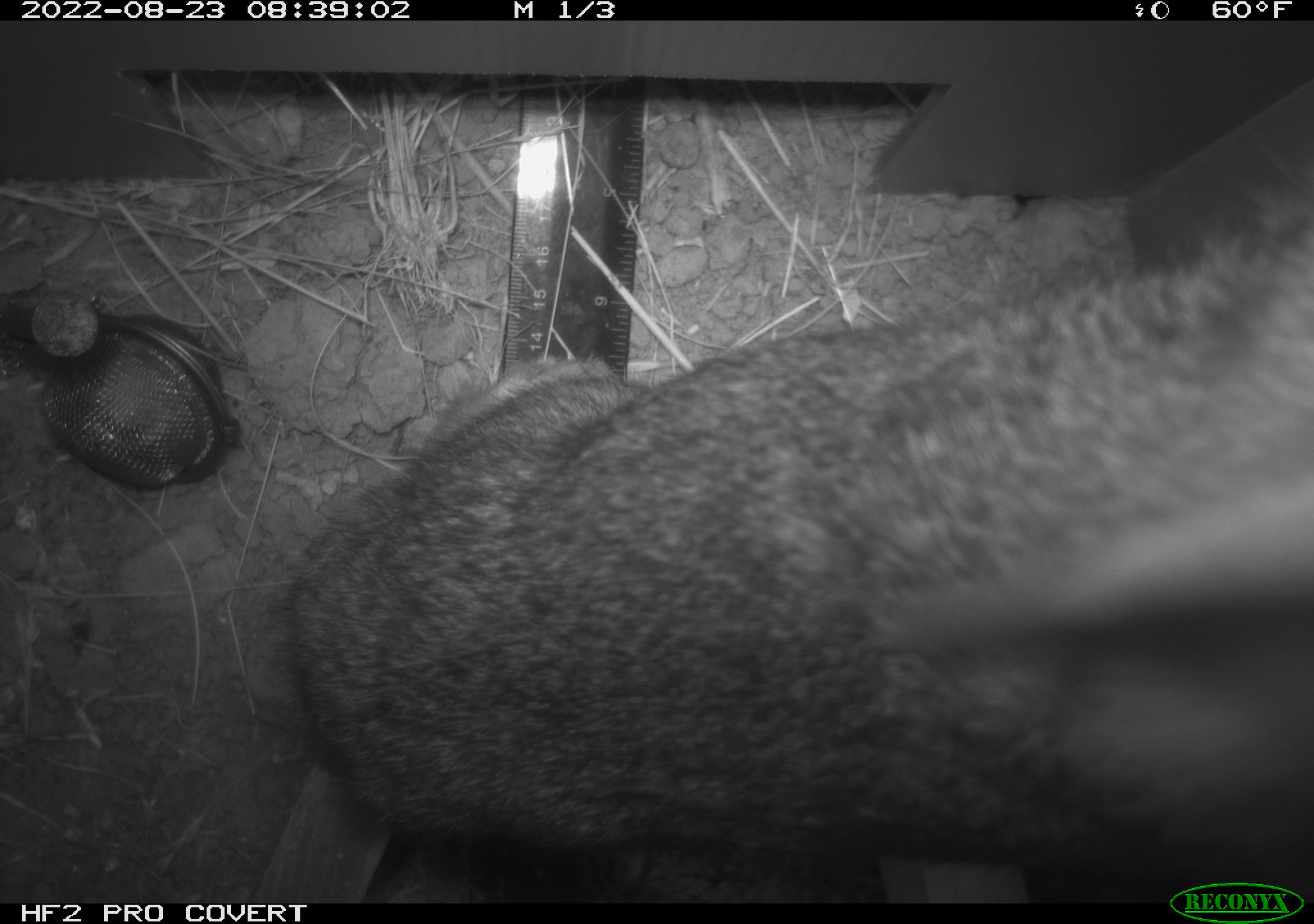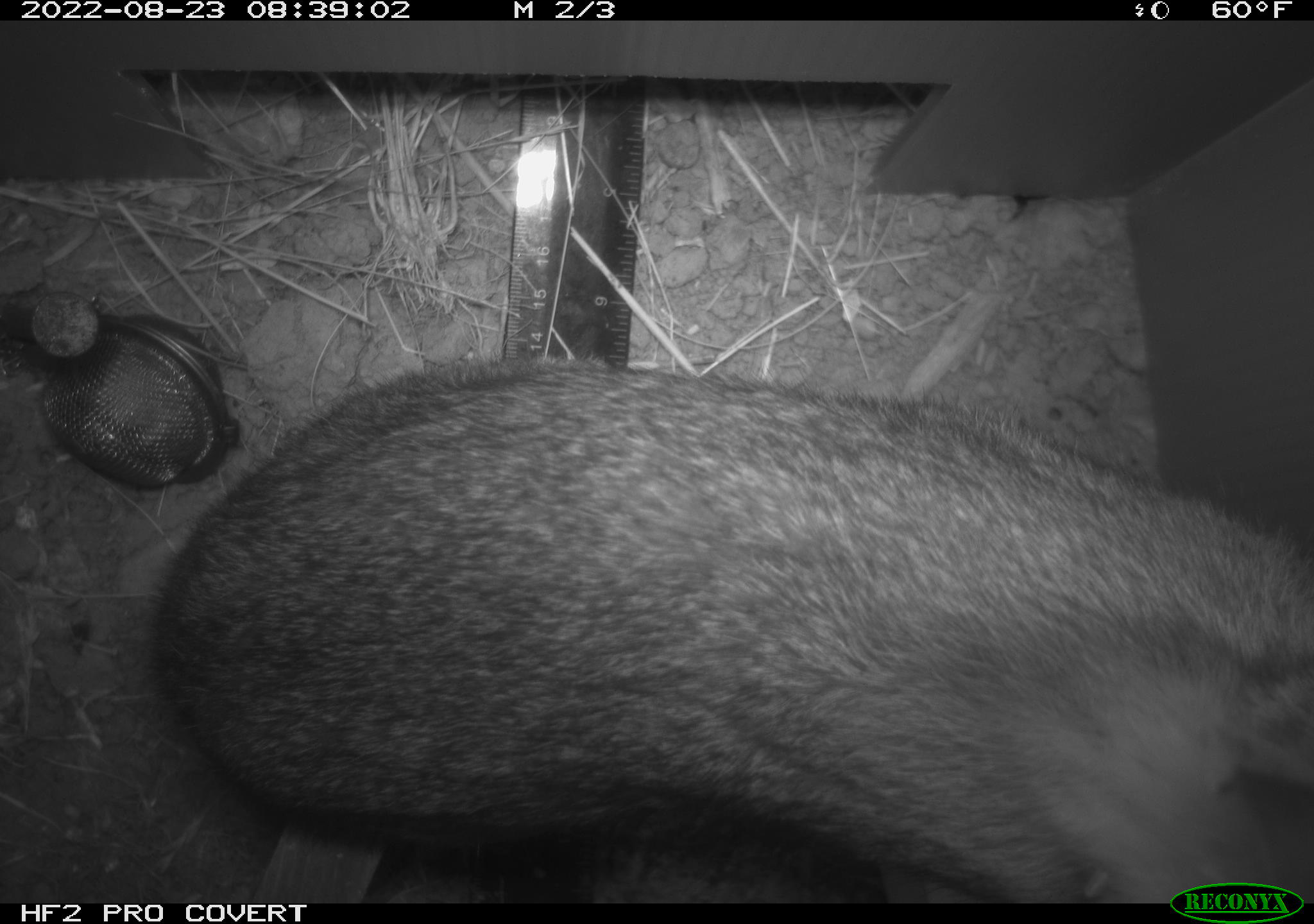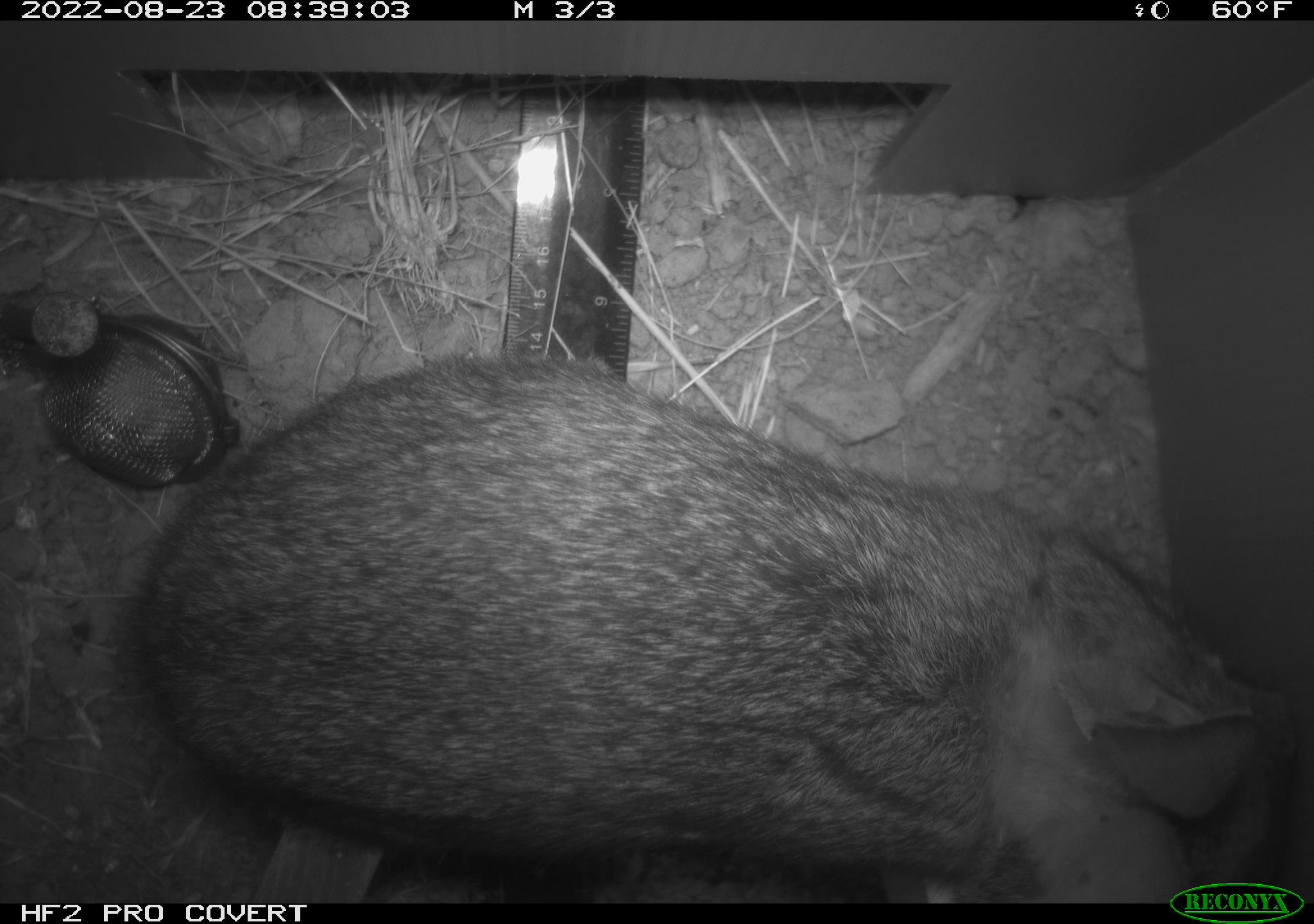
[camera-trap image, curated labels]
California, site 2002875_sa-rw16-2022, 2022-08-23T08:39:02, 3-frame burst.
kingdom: Animalia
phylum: Chordata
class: Mammalia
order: Lagomorpha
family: Leporidae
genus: Sylvilagus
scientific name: Sylvilagus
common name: cottontail rabbits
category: sylvilagus species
Sylvilagus species (cottontail rabbits) (Sylvilagus).